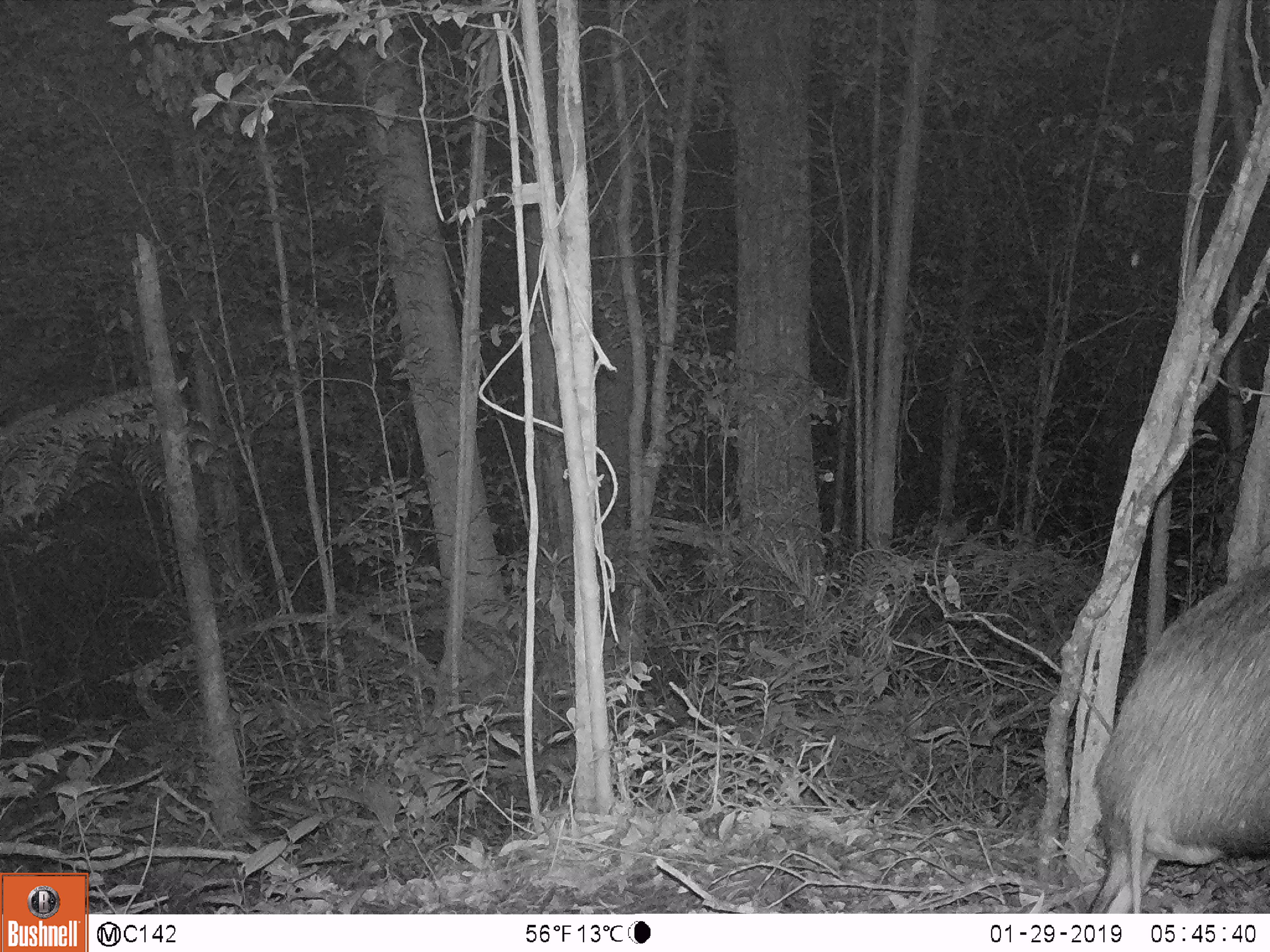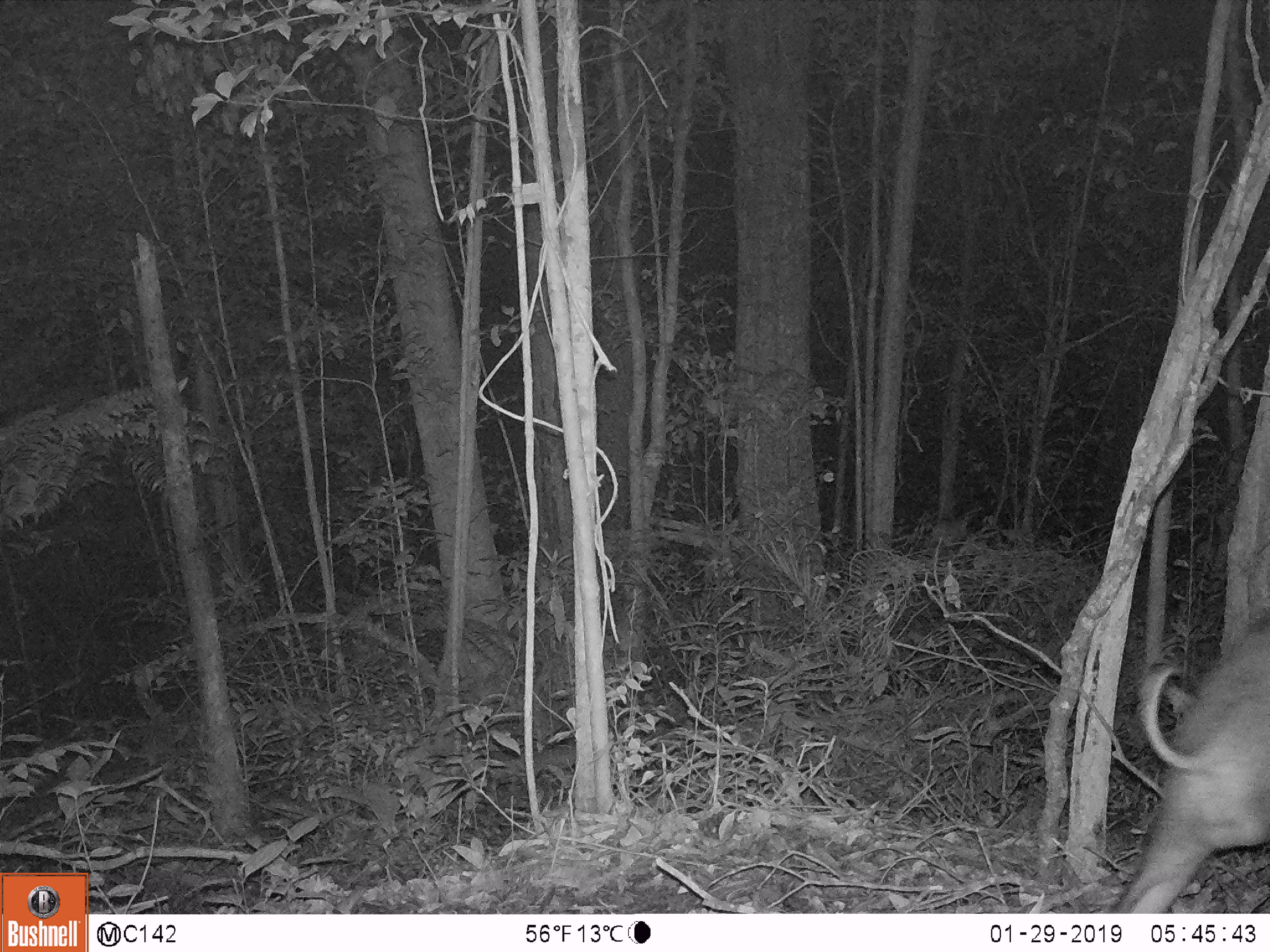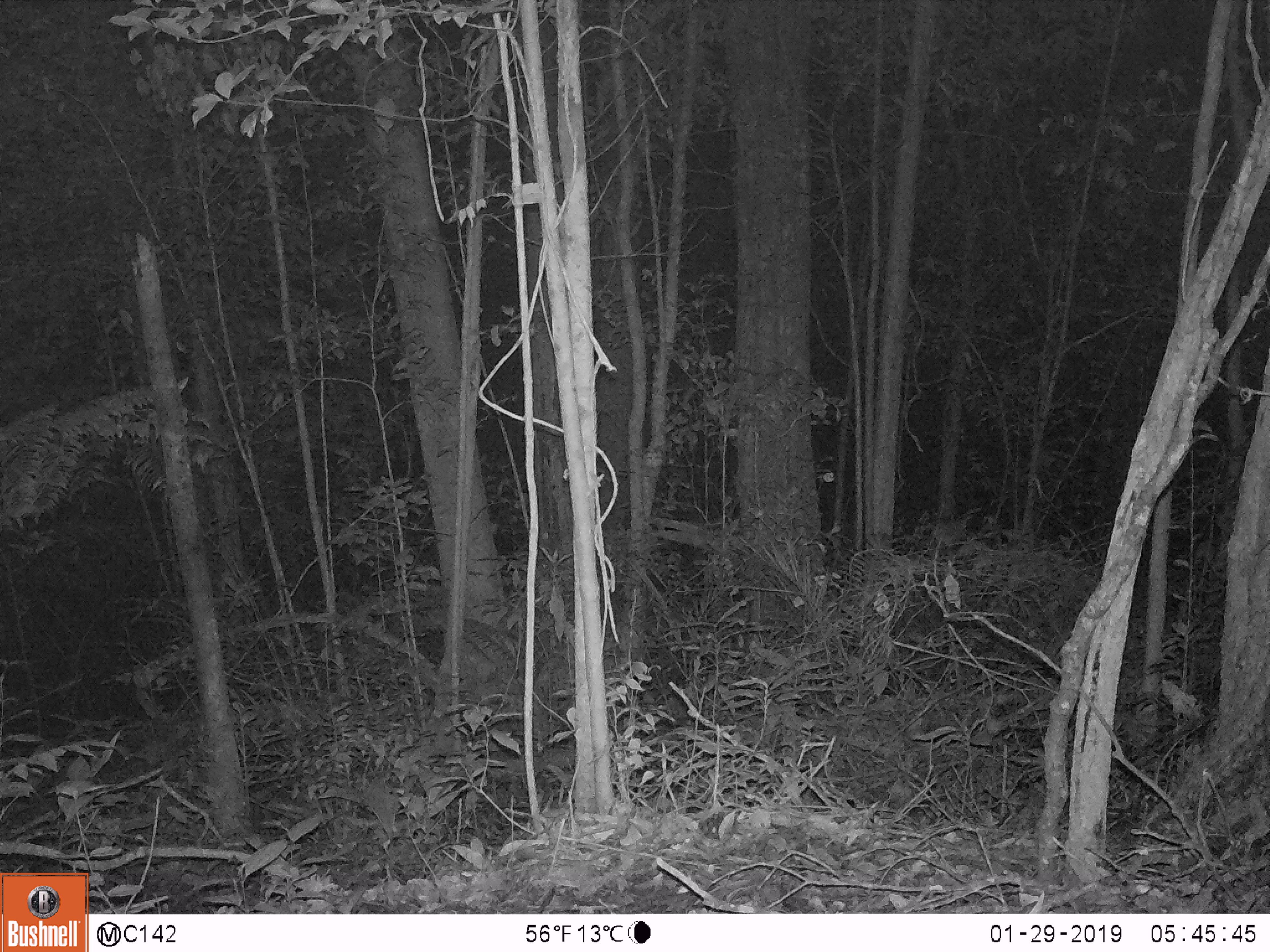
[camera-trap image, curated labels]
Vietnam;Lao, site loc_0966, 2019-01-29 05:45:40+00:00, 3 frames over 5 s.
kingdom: Animalia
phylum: Chordata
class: Mammalia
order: Artiodactyla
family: Suidae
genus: Sus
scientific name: Sus scrofa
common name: eurasian wild pig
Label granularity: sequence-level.